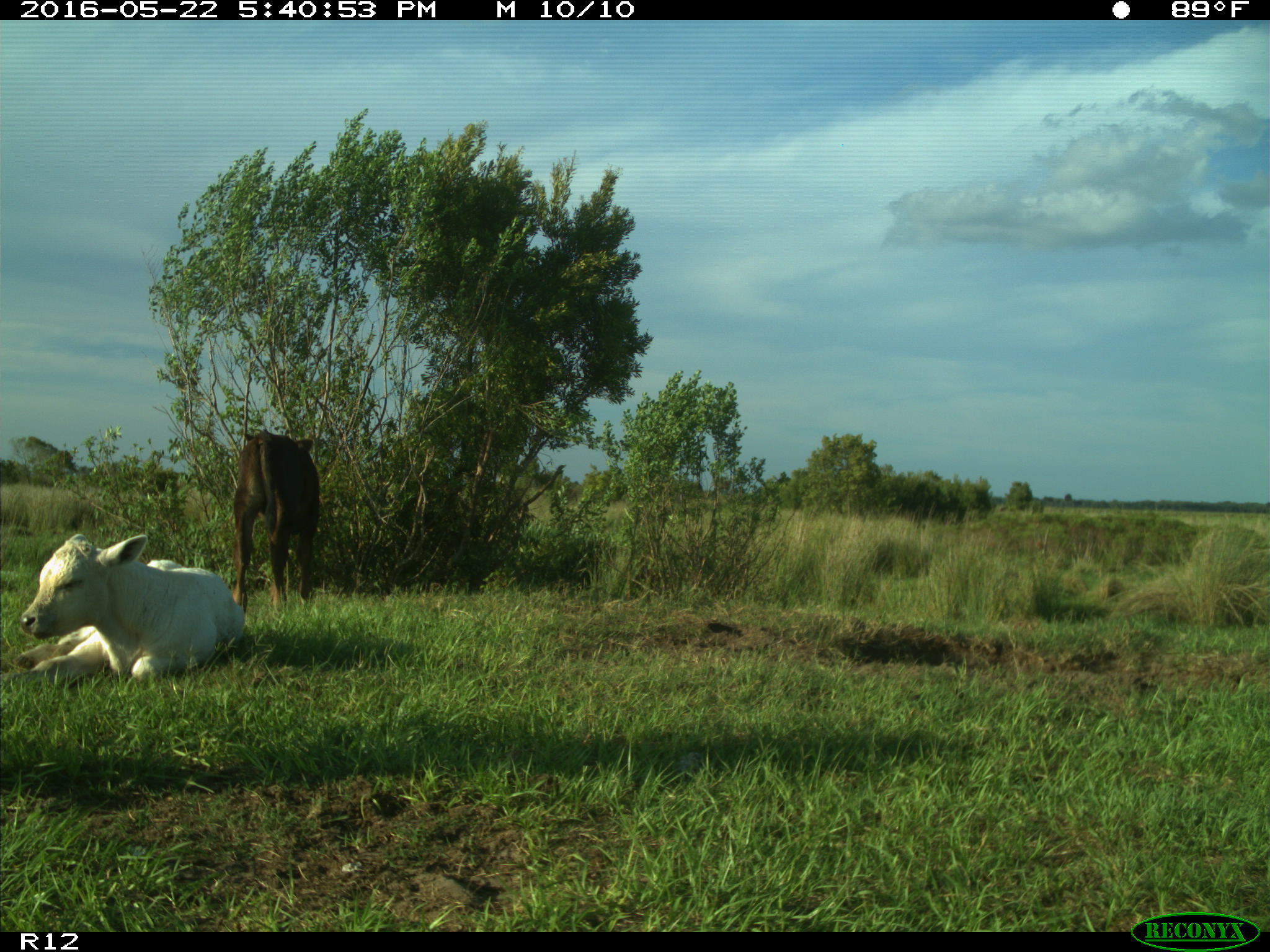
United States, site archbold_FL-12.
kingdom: Animalia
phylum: Chordata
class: Mammalia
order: Artiodactyla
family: Bovidae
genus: Bos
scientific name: Bos taurus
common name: domestic cow